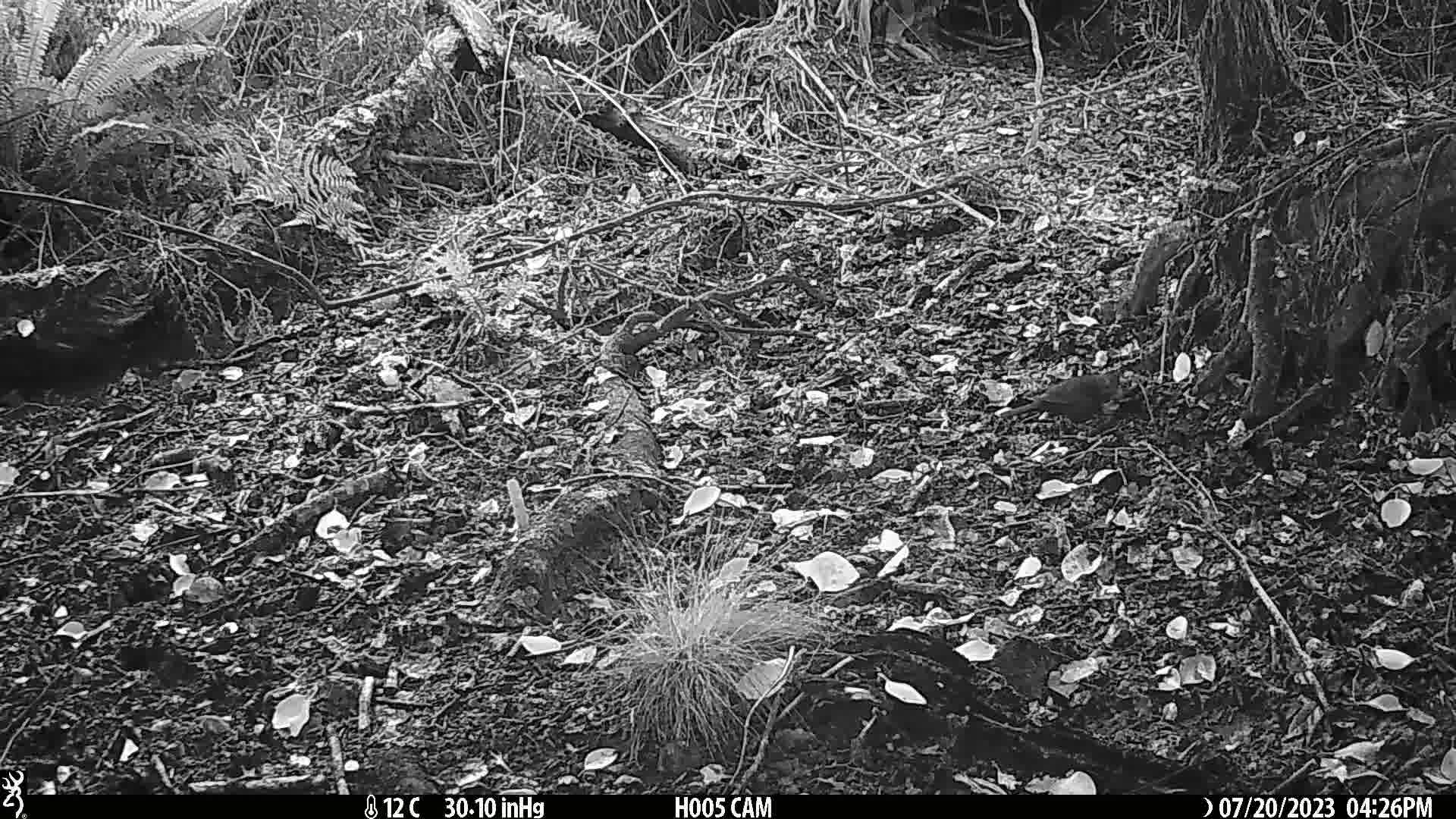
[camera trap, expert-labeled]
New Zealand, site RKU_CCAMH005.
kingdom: Animalia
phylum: Chordata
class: Aves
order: Passeriformes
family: Turdidae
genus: Turdus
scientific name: Turdus merula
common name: eurasian blackbird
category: blackbird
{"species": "blackbird (eurasian blackbird) (Turdus merula)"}